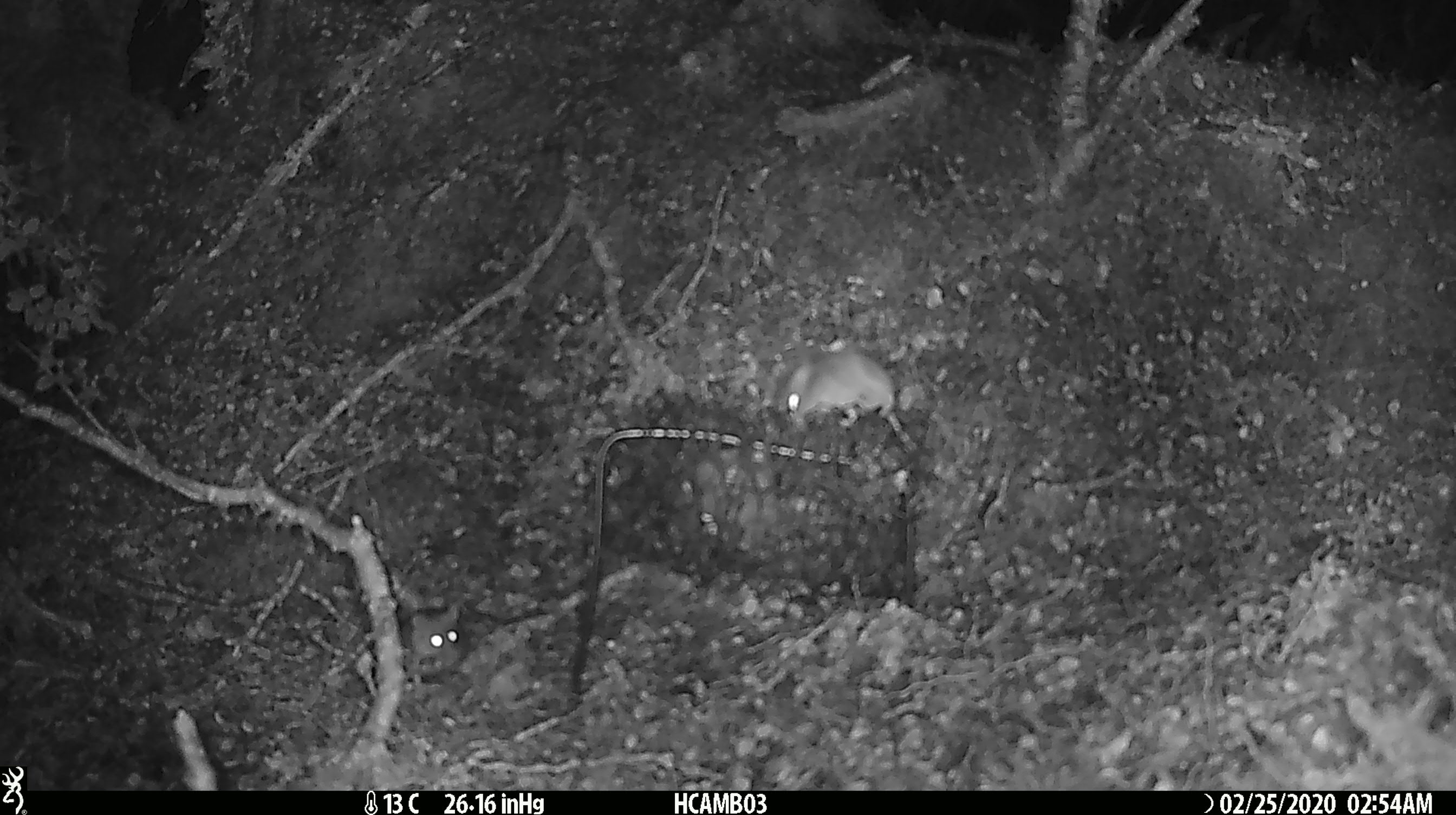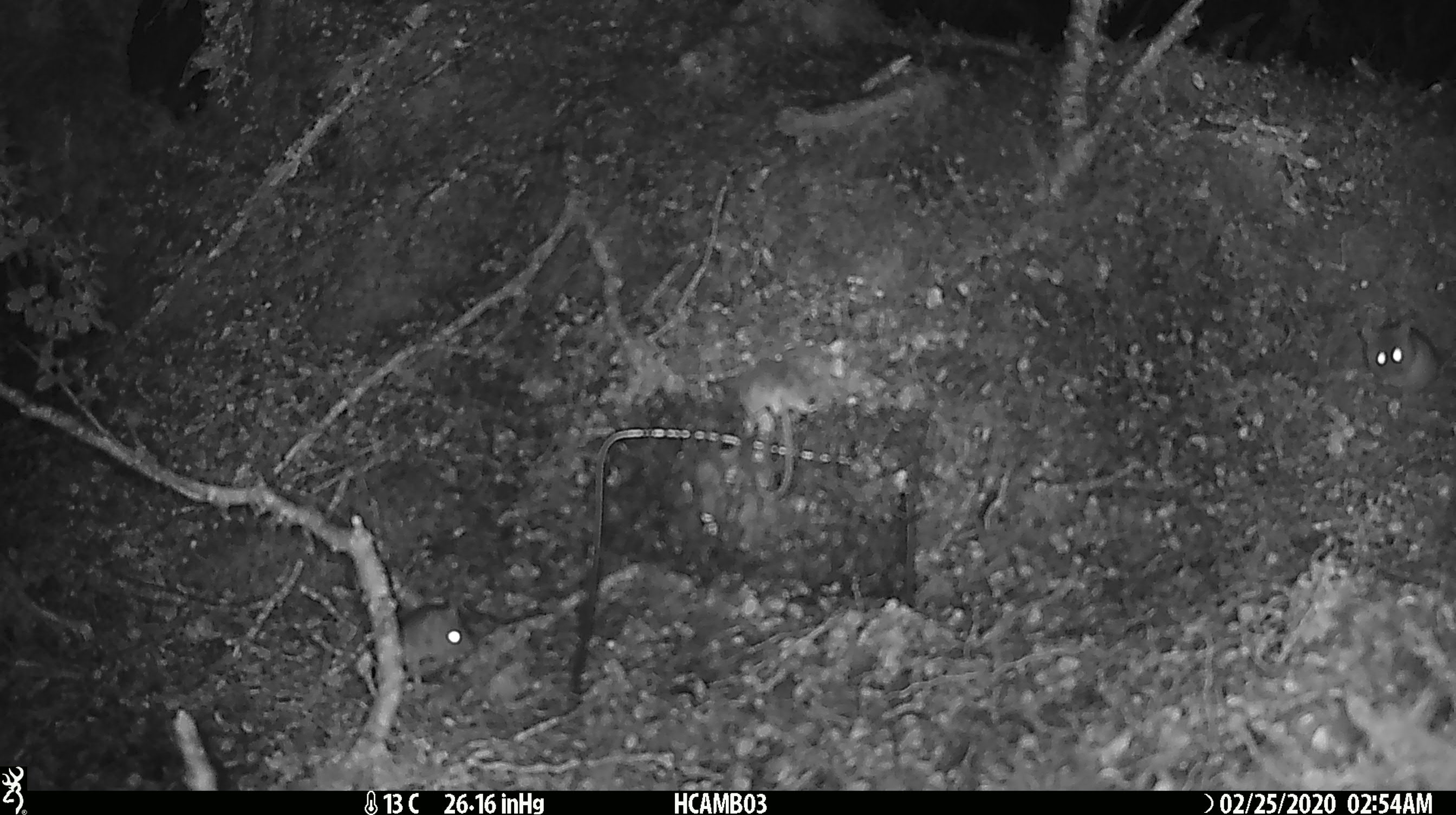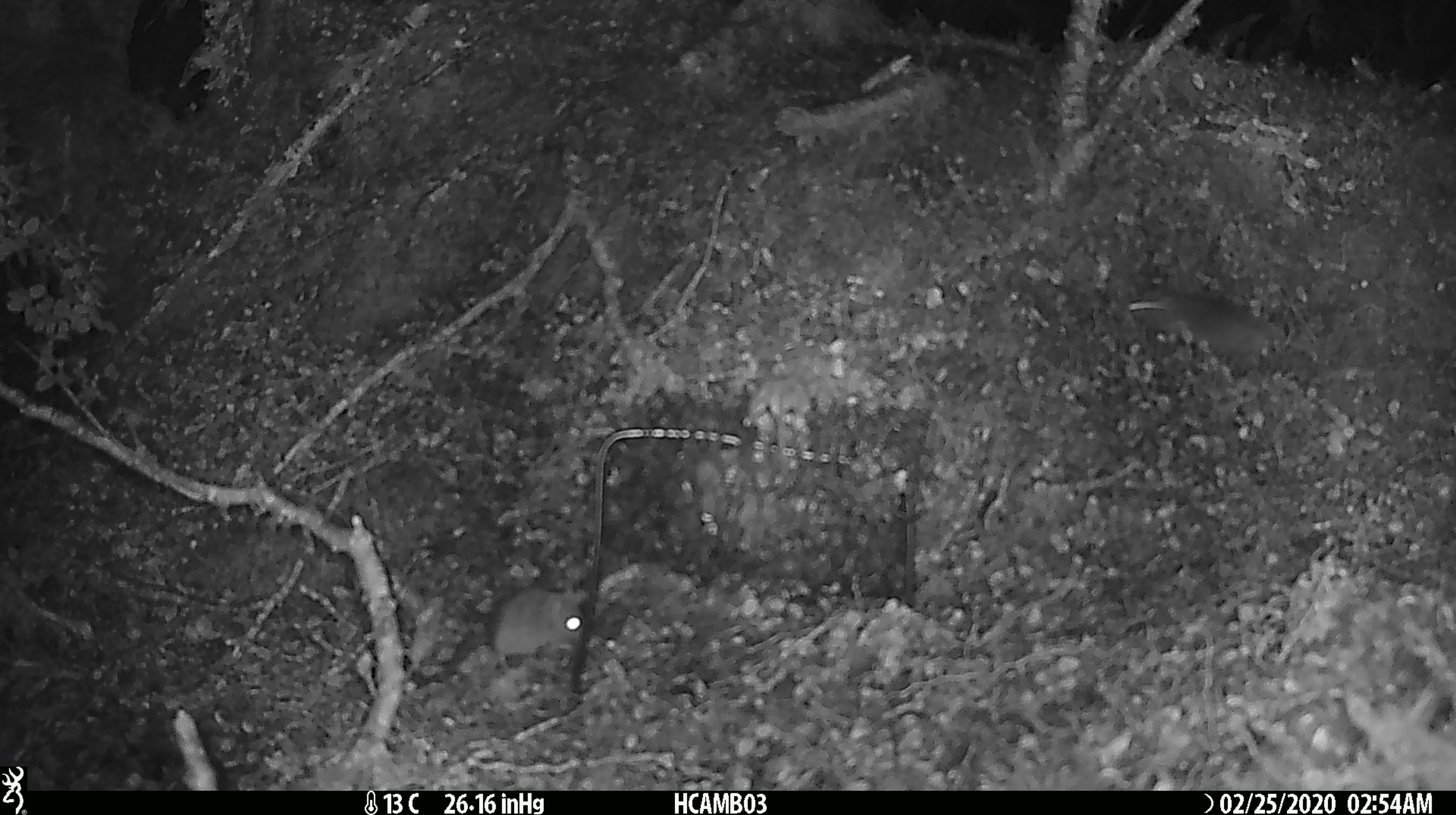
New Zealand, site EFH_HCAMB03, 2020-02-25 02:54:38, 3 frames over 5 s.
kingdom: Animalia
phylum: Chordata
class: Mammalia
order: Rodentia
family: Muridae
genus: Mus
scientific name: Mus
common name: mouse